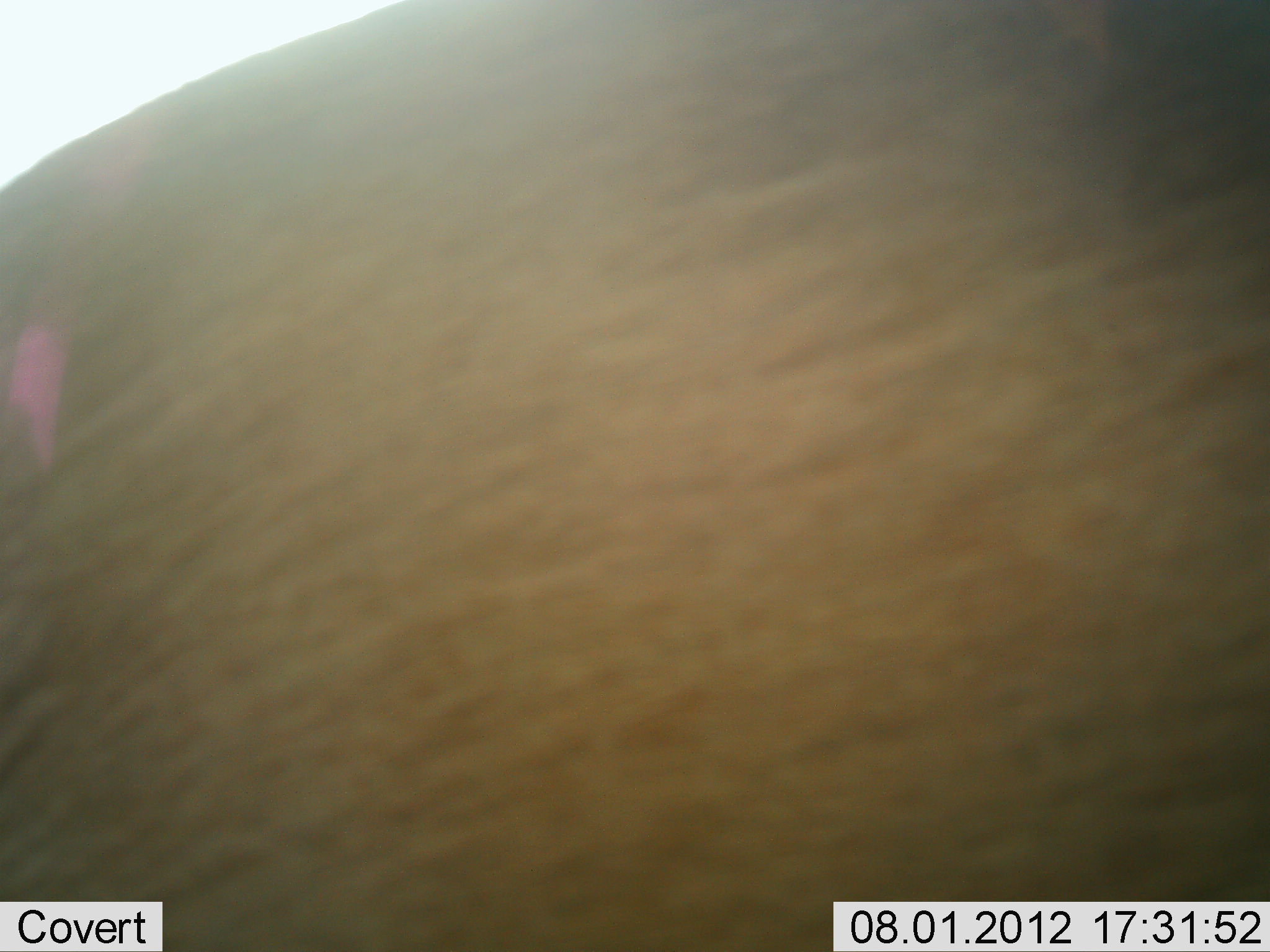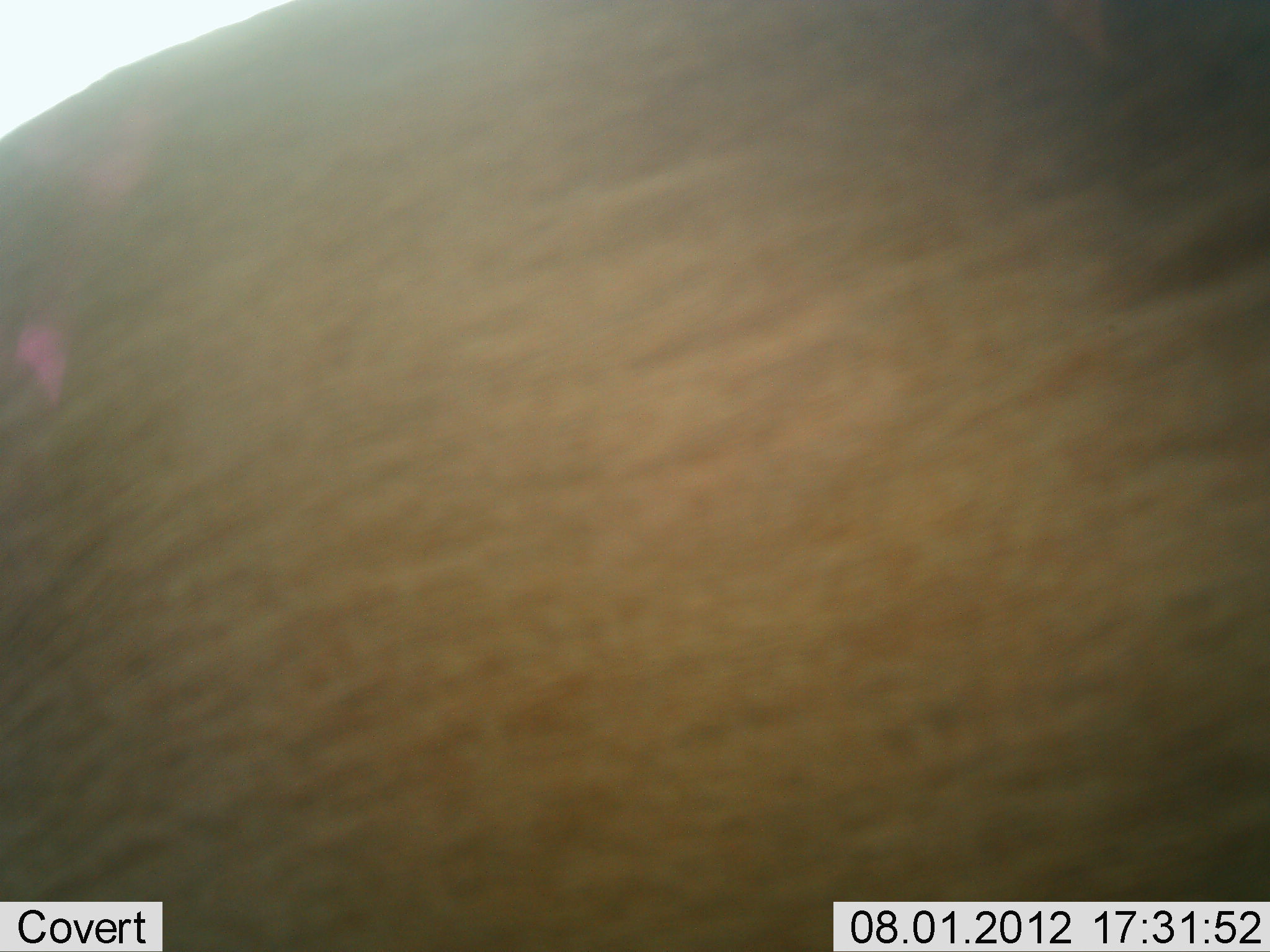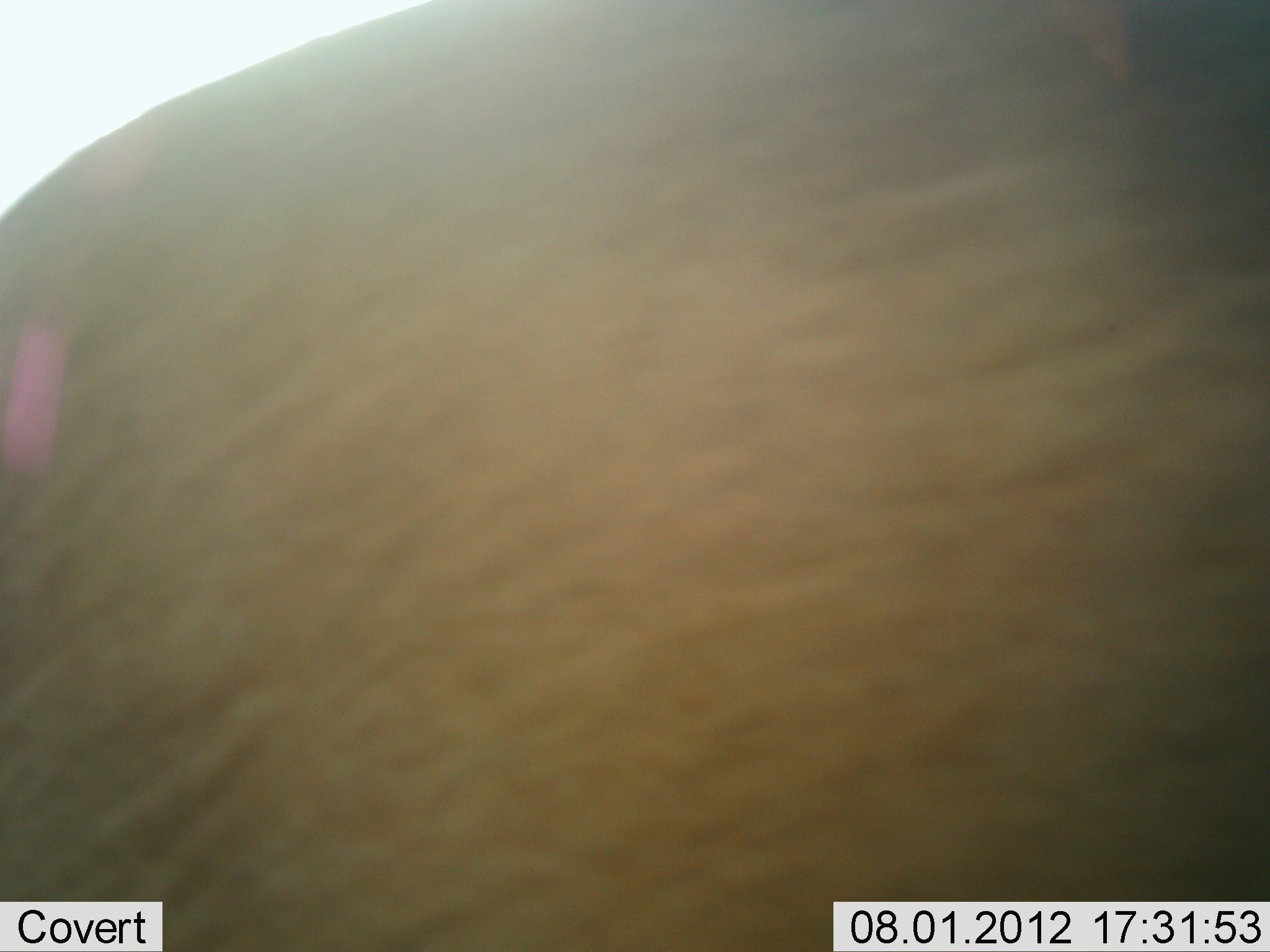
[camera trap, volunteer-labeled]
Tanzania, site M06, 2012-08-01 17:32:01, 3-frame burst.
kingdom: Animalia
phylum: Chordata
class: Mammalia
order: Artiodactyla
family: Bovidae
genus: Alcelaphus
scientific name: Alcelaphus buselaphus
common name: hartebeest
Hartebeest (Alcelaphus buselaphus), count 1. Behavior (volunteer vote fractions): standing 60%, resting 20%, moving 20%, interacting 0%. Young present (vote fraction): 0%. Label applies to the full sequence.